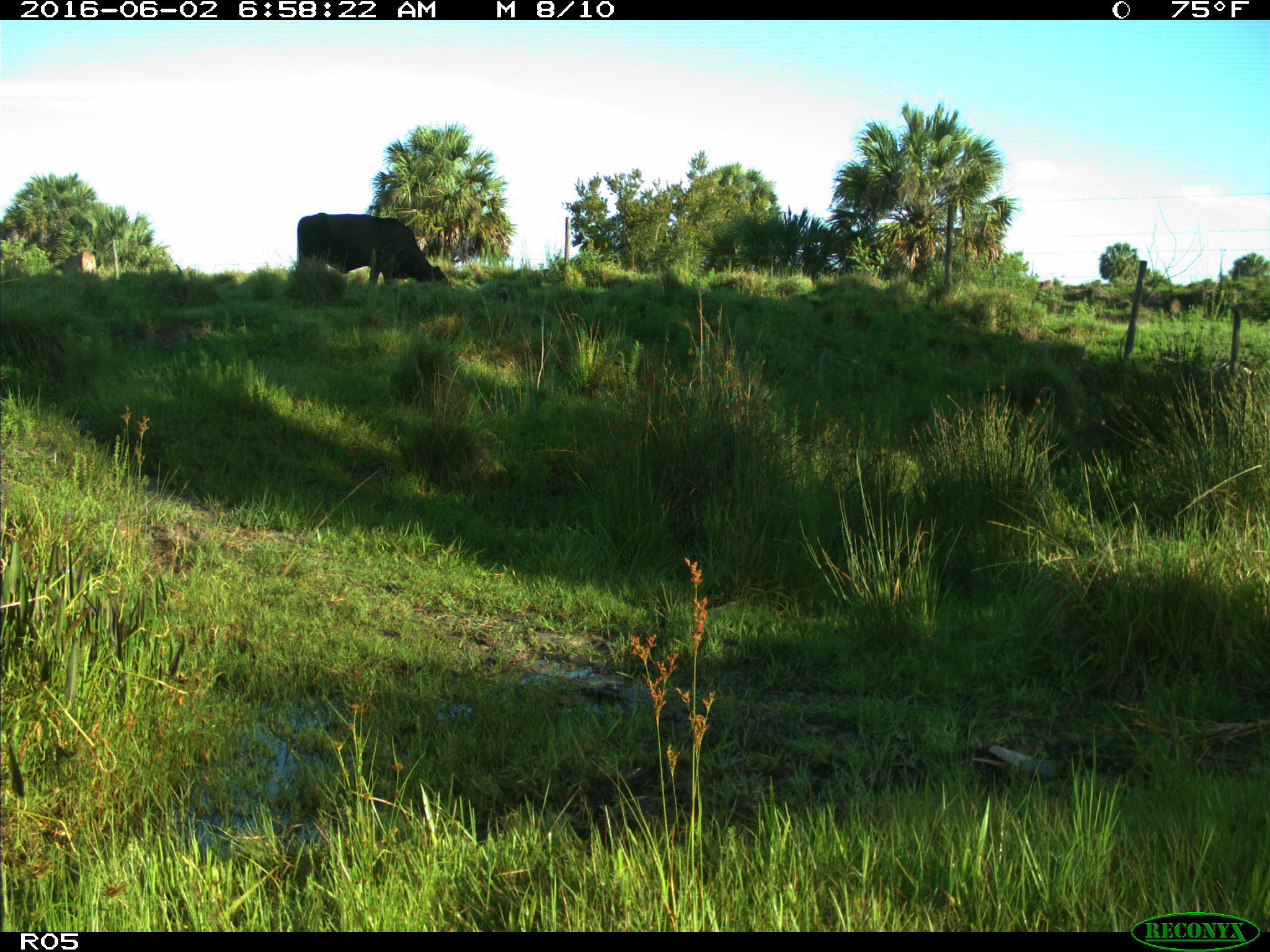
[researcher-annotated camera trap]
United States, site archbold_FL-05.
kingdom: Animalia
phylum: Chordata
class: Mammalia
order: Artiodactyla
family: Bovidae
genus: Bos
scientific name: Bos taurus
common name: domestic cow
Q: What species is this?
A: Bos taurus (domestic cow).